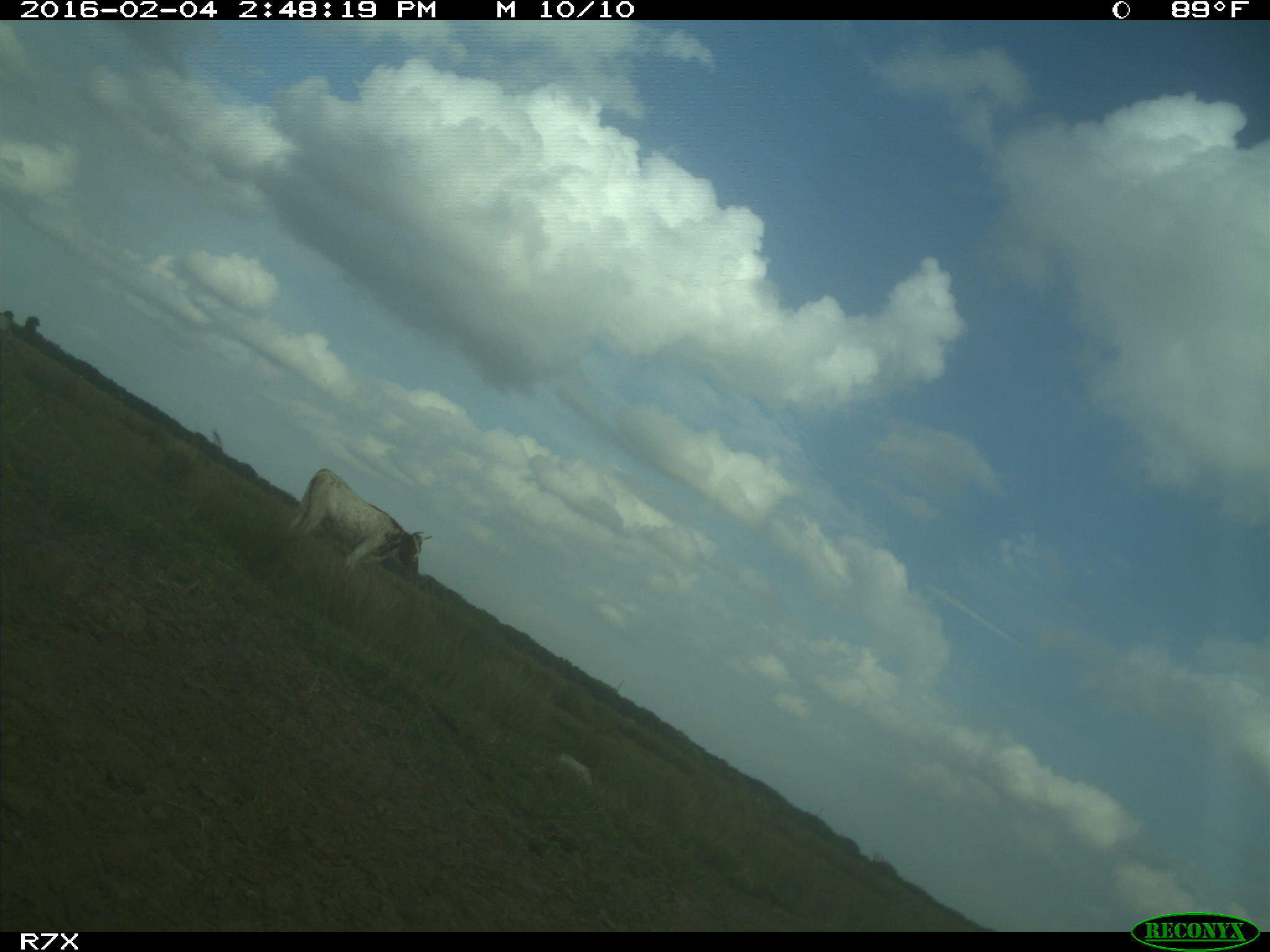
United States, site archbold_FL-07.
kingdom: Animalia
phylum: Chordata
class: Mammalia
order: Artiodactyla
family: Bovidae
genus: Bos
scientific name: Bos taurus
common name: domestic cow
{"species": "Bos taurus (domestic cow)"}